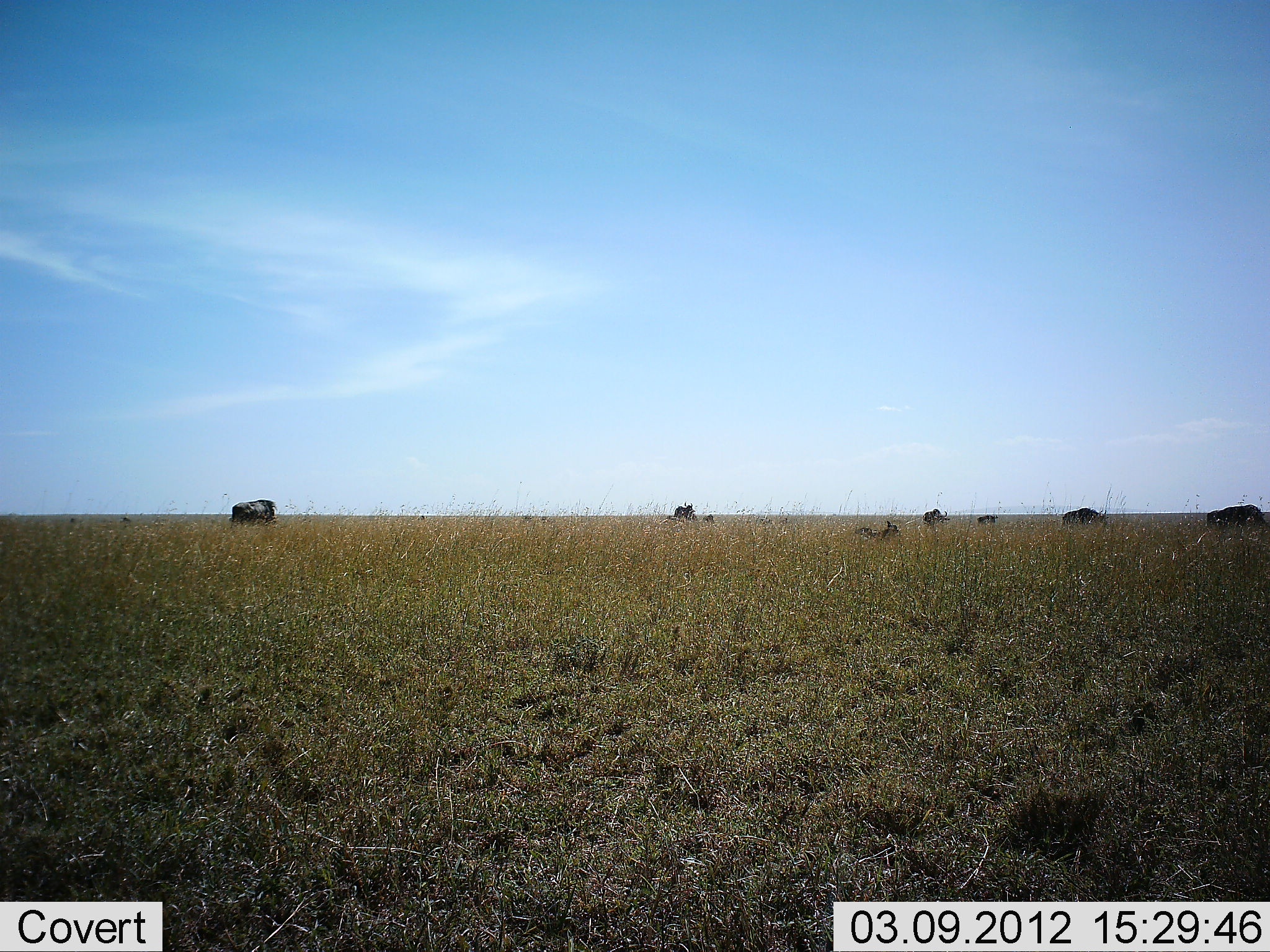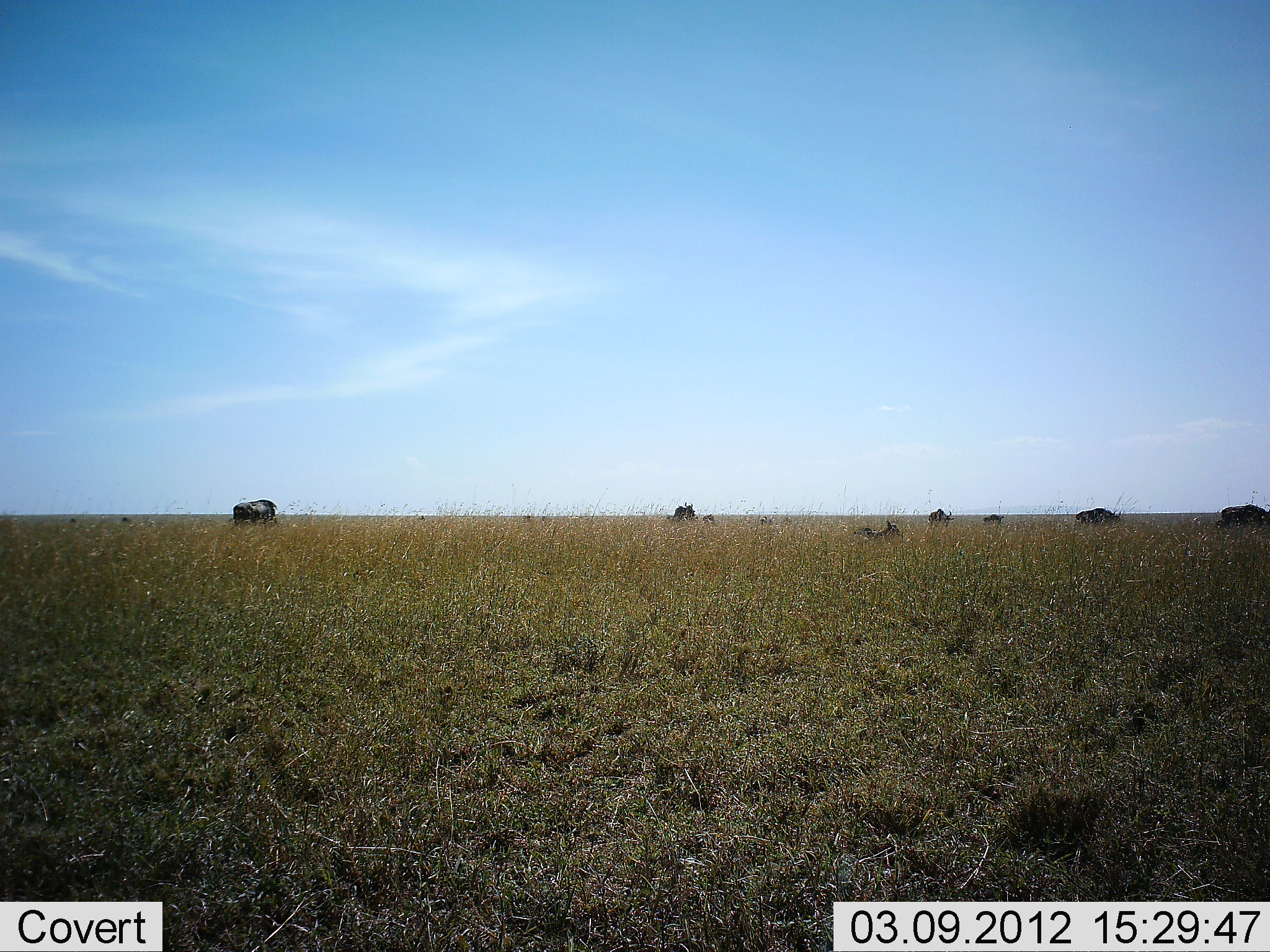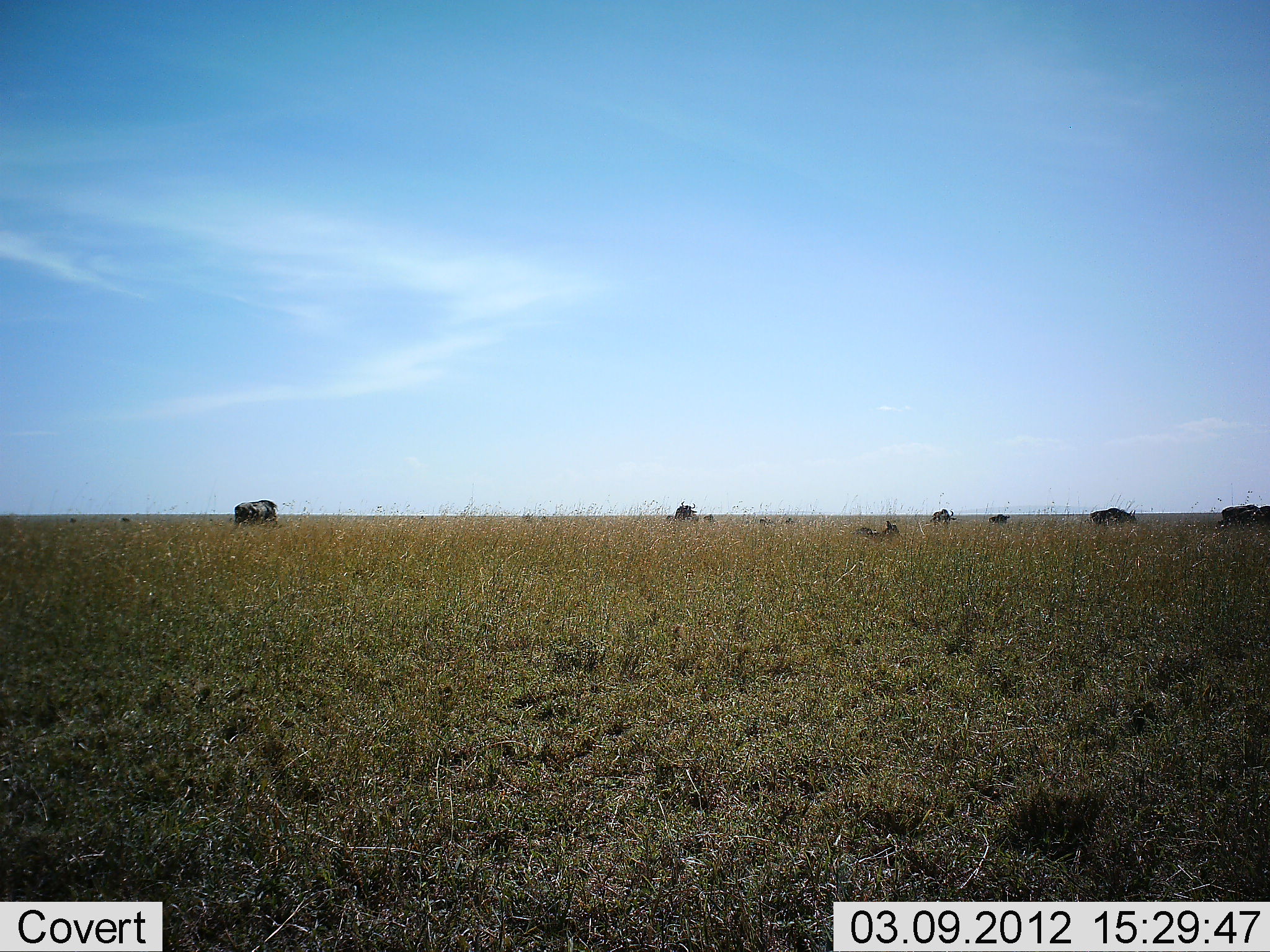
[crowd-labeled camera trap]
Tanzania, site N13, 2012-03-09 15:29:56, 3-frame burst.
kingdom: Animalia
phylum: Chordata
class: Mammalia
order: Artiodactyla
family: Bovidae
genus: Connochaetes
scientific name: Connochaetes taurinus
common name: blue wildebeest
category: wildebeest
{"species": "wildebeest (blue wildebeest) (Connochaetes taurinus)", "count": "7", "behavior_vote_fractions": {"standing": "43%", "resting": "43%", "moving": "29%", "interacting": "0%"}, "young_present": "7%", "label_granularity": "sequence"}